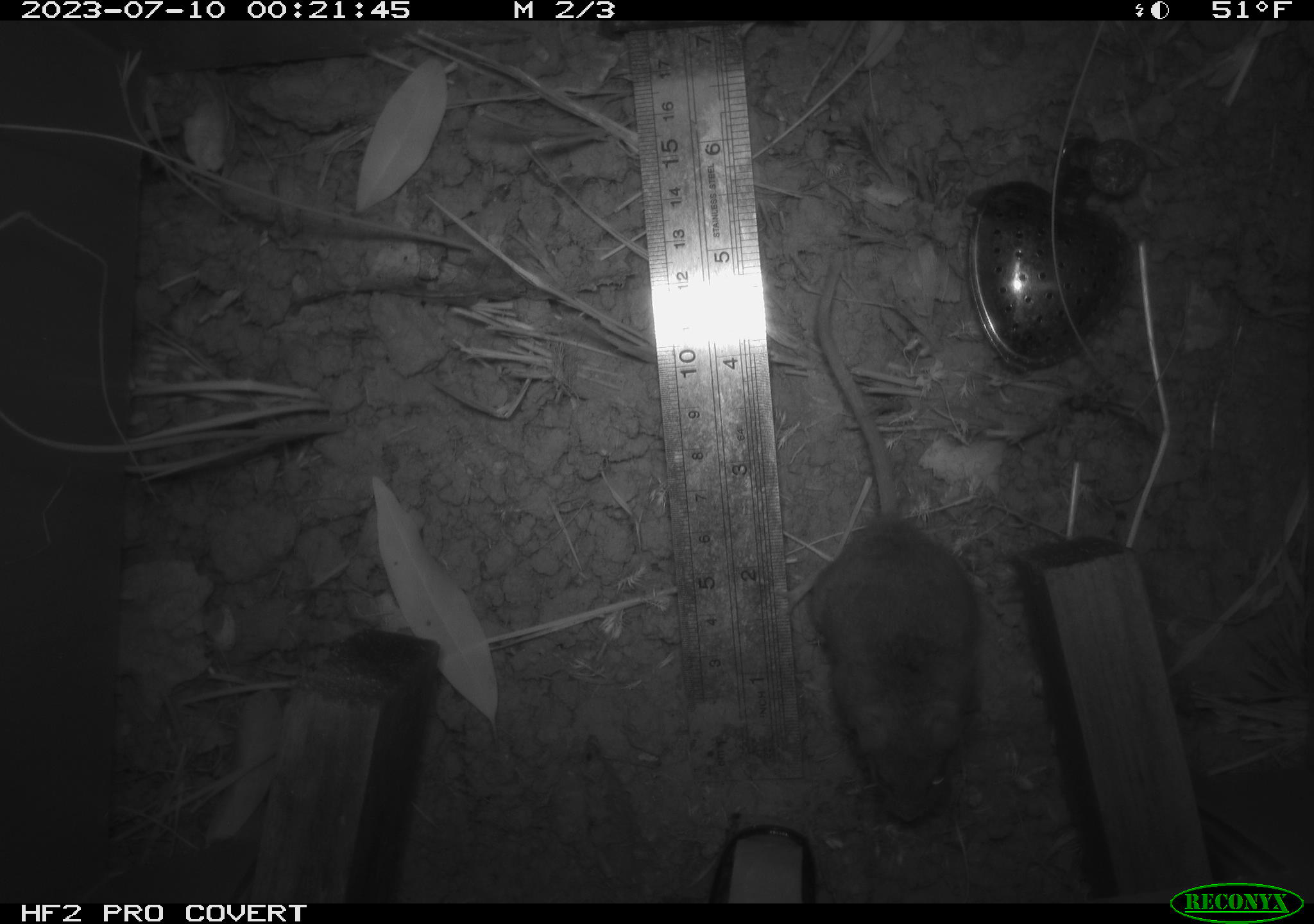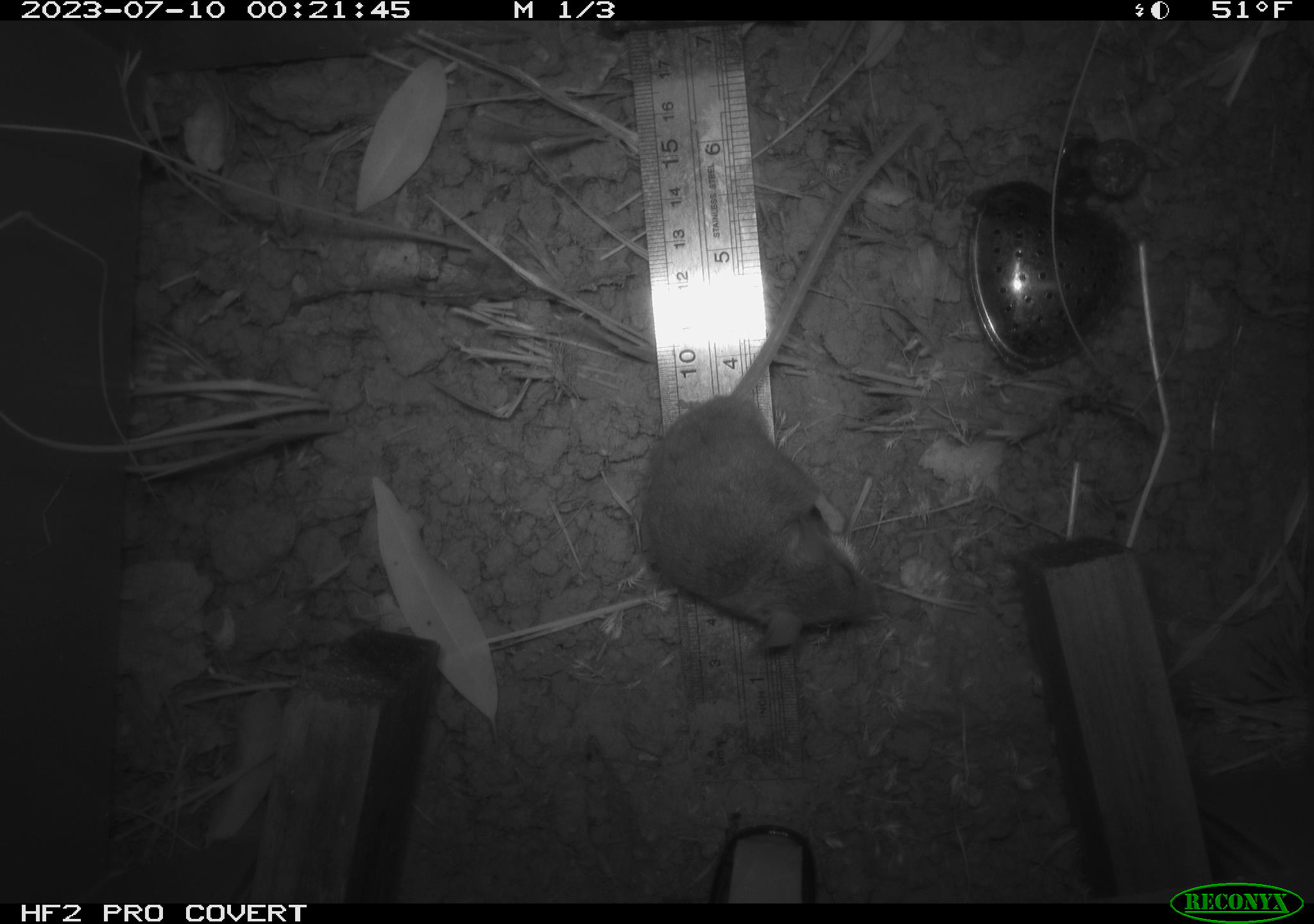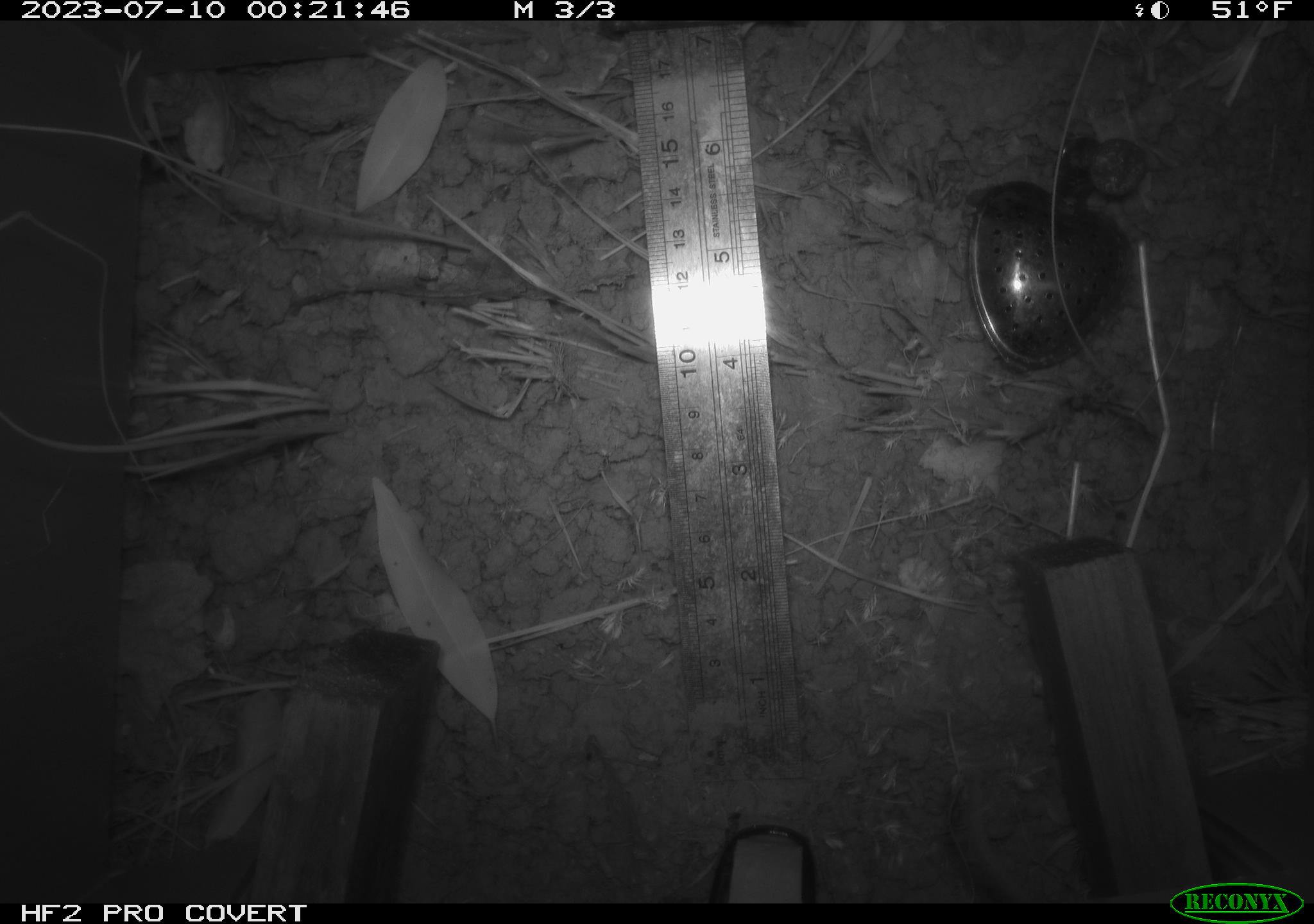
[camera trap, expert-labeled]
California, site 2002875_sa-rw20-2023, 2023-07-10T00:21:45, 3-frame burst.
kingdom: Animalia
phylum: Chordata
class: Mammalia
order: Rodentia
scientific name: Rodentia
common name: mouse species